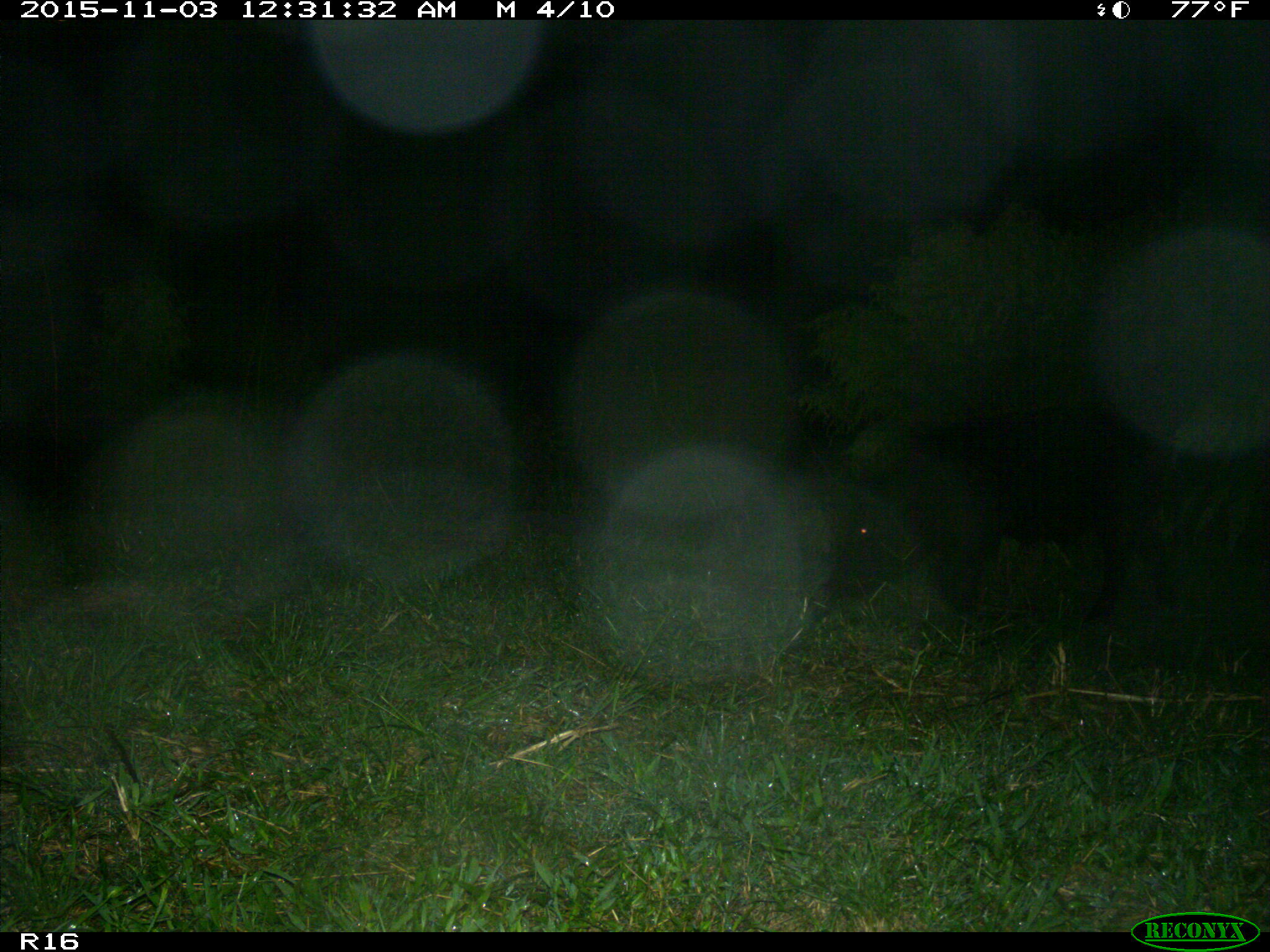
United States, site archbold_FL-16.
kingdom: Animalia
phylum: Chordata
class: Mammalia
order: Artiodactyla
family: Suidae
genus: Sus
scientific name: Sus scrofa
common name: wild boar